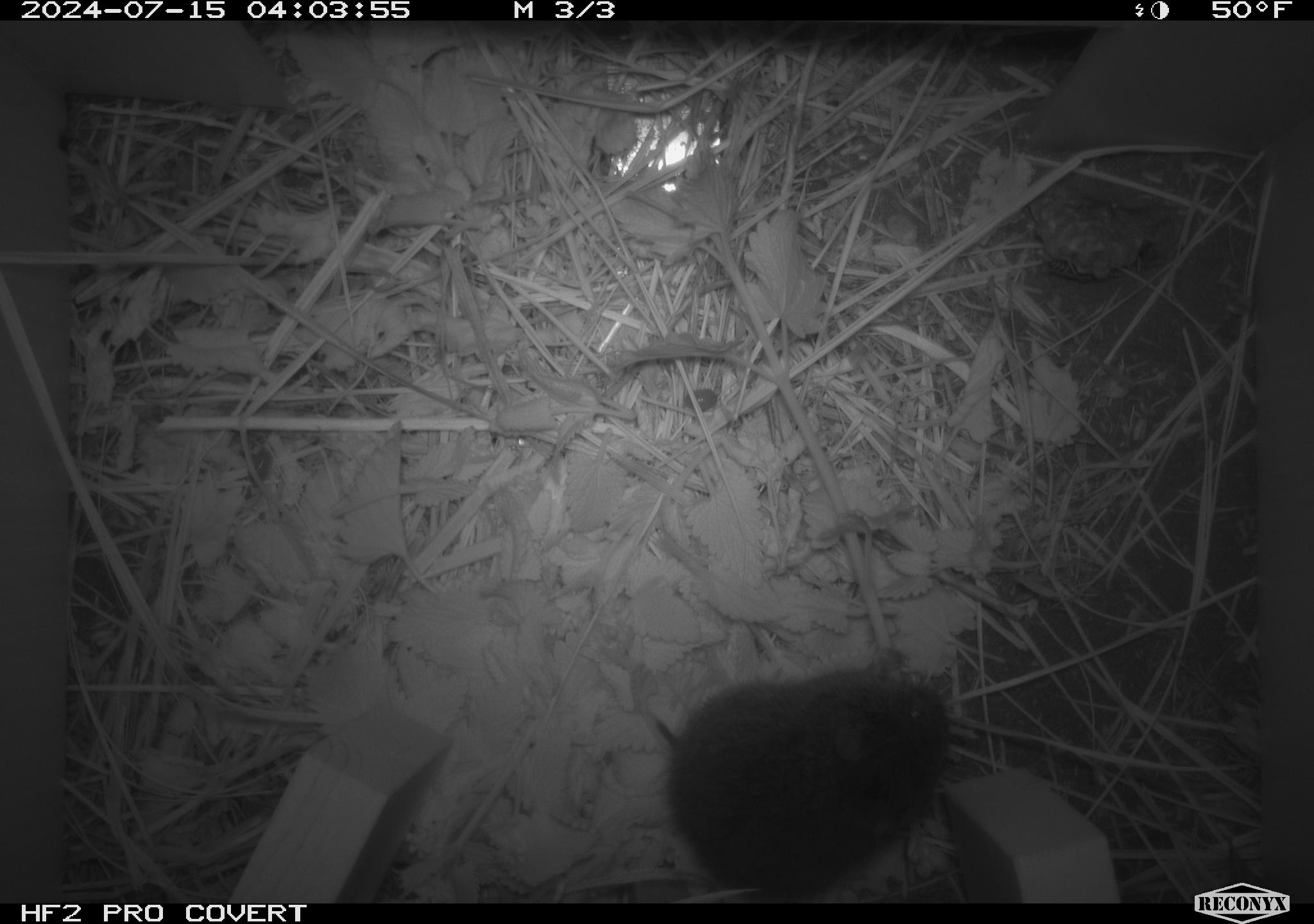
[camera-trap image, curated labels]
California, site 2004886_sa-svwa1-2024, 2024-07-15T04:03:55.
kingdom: Animalia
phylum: Arthropoda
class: Insecta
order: Hymenoptera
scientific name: Hymenoptera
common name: ants, bees, wasps, and sawflies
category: hymenoptera order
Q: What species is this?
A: Hymenoptera order (ants, bees, wasps, and sawflies) (Hymenoptera).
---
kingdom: Animalia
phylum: Chordata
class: Mammalia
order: Rodentia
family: Cricetidae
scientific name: Arvicolinae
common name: voles, lemmings, and muskrats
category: arvicolinae subfamily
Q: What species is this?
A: Arvicolinae subfamily (voles, lemmings, and muskrats) (Arvicolinae).